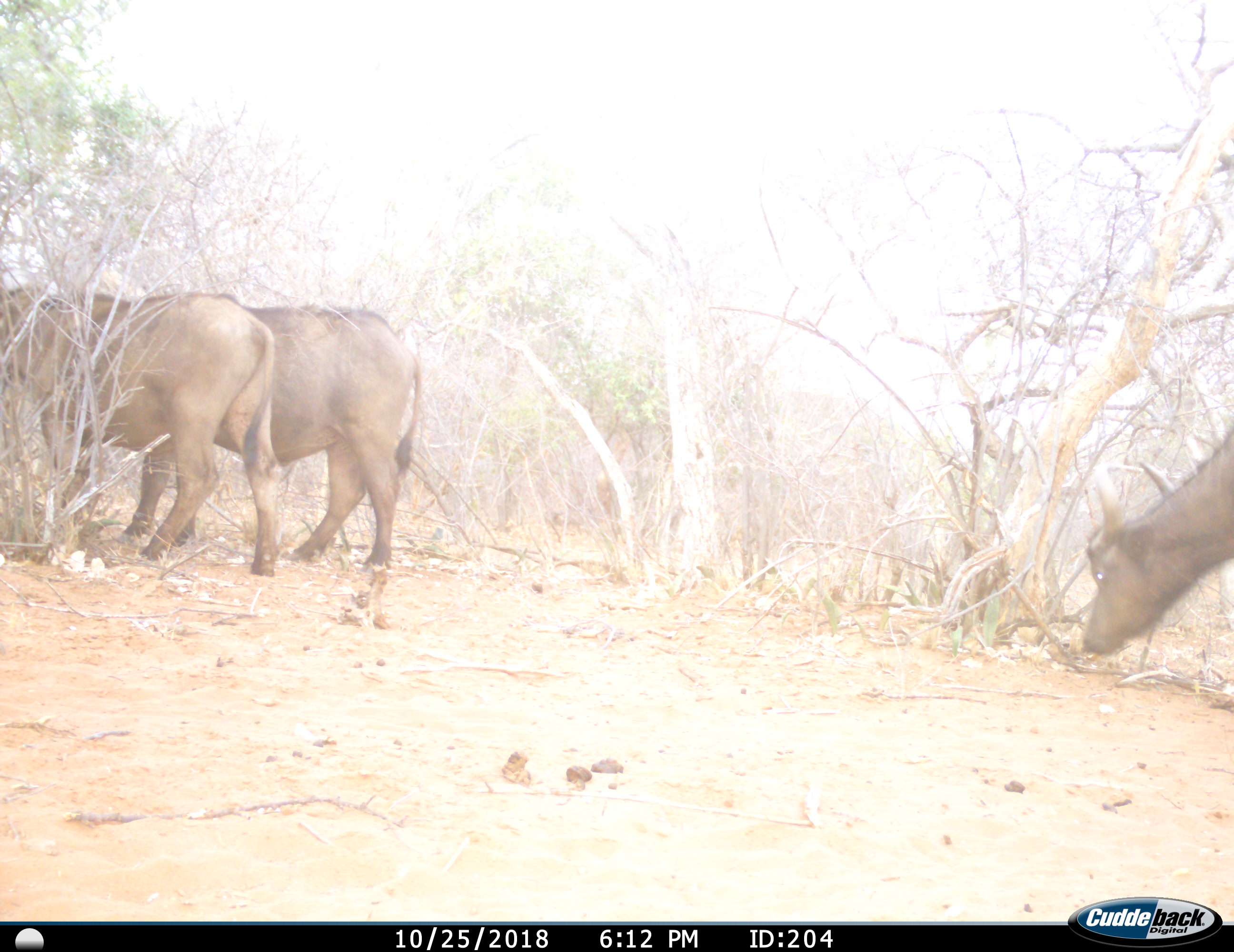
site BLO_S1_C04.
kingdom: Animalia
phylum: Chordata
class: Mammalia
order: Artiodactyla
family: Bovidae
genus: Syncerus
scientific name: Syncerus caffer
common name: african buffalo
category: buffalo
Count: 3.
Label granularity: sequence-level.